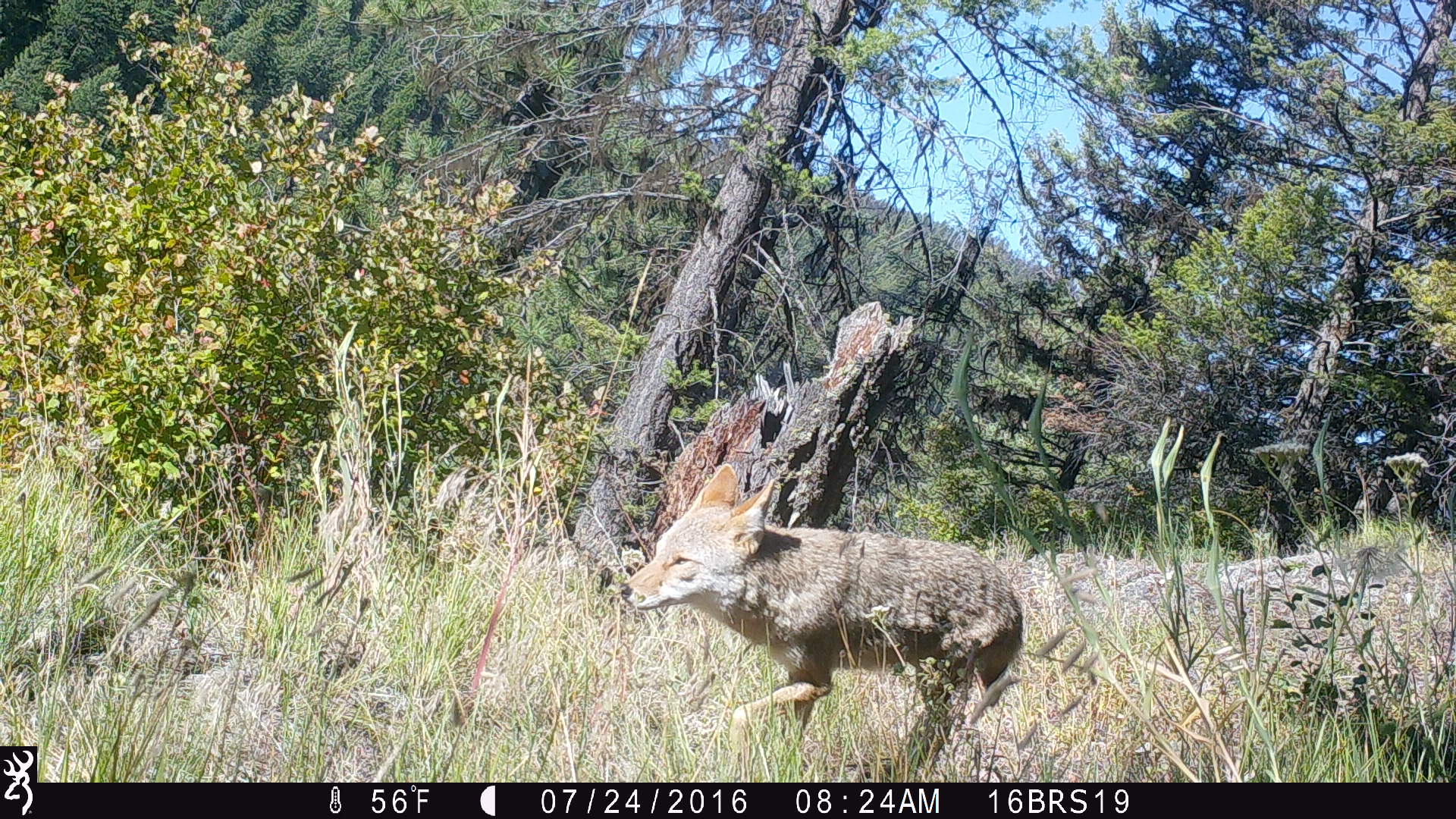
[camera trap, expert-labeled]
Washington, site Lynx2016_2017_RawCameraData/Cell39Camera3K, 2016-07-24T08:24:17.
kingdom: Animalia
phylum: Chordata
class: Mammalia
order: Carnivora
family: Canidae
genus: Canis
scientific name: Canis latrans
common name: coyote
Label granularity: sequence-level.